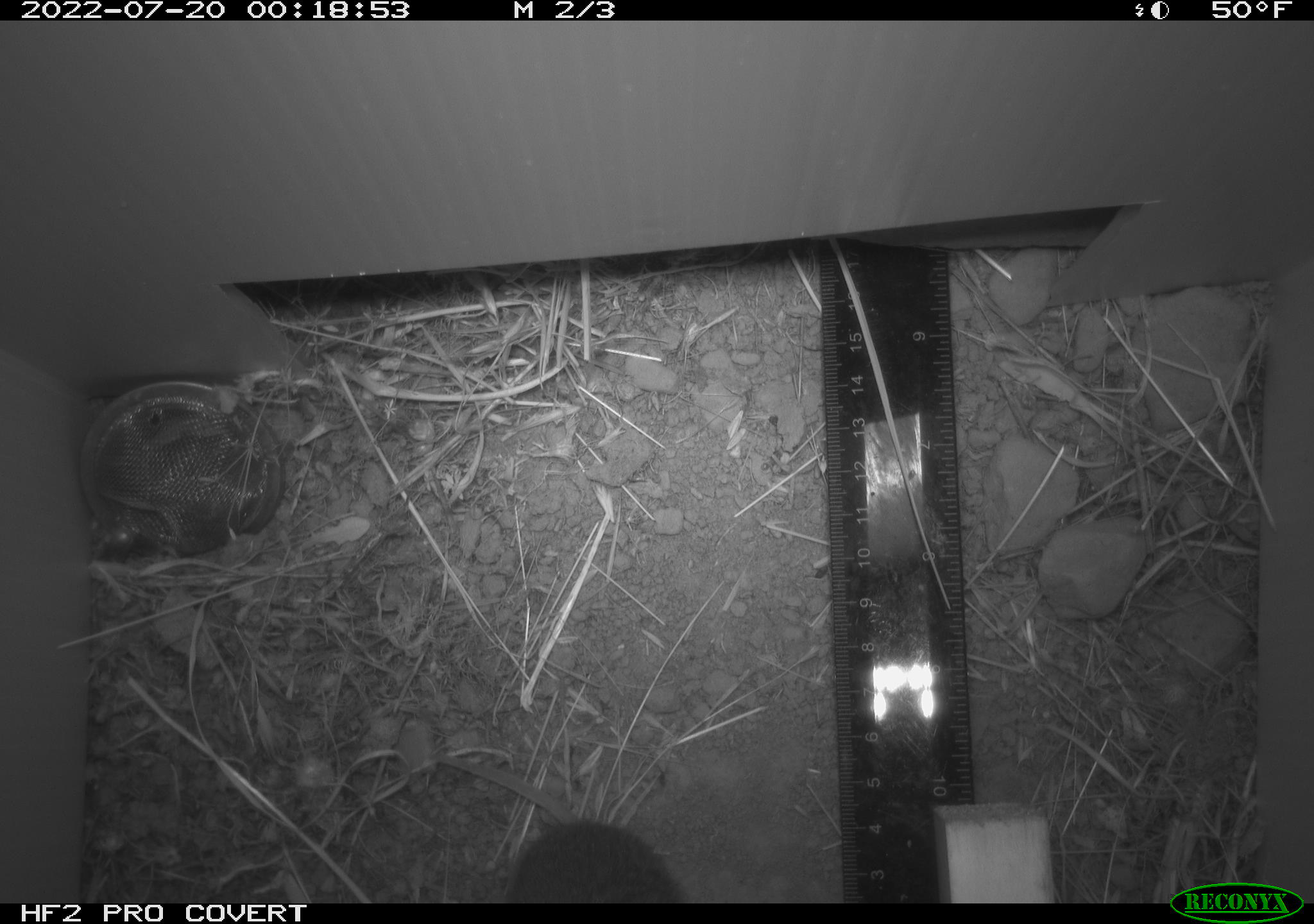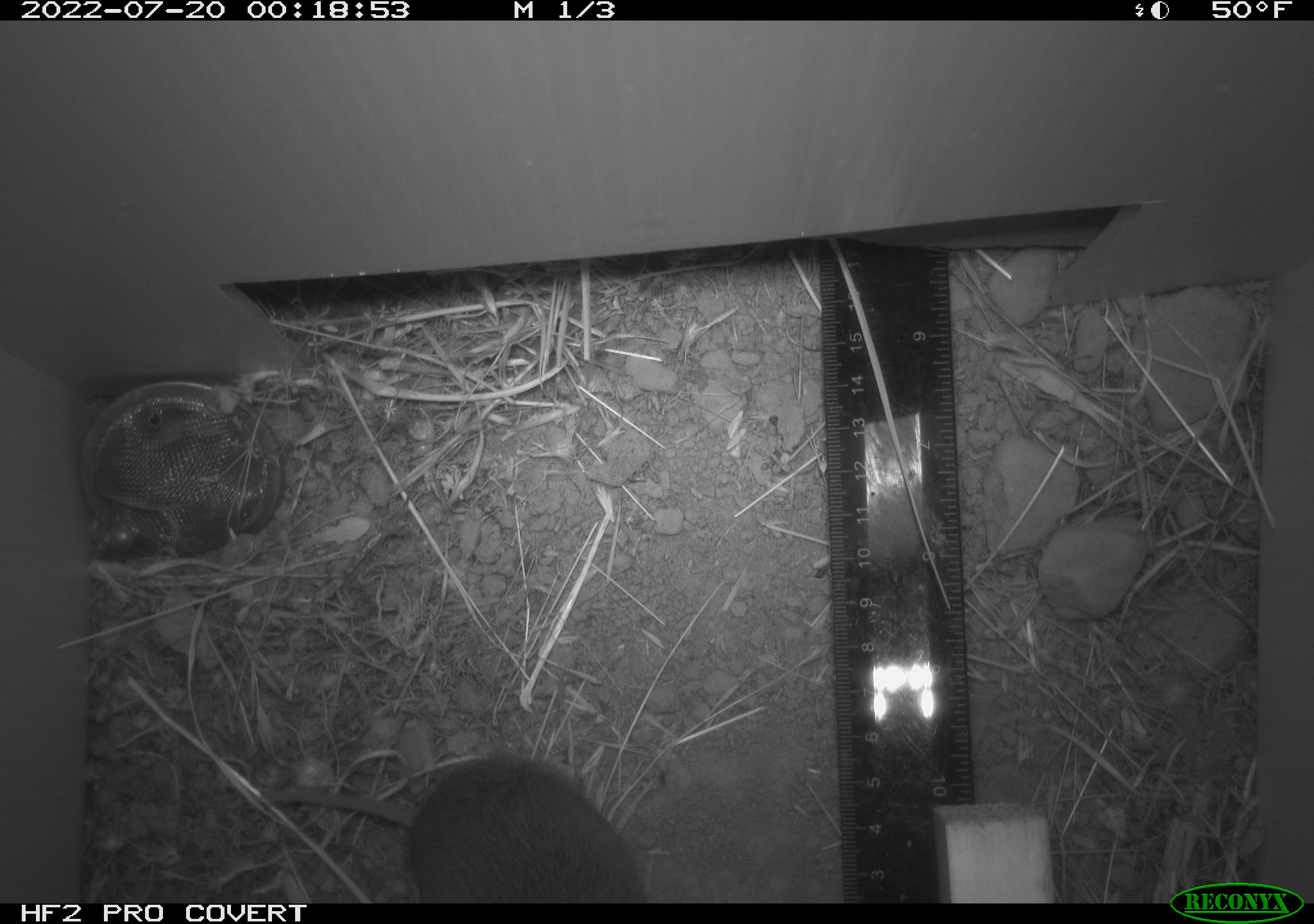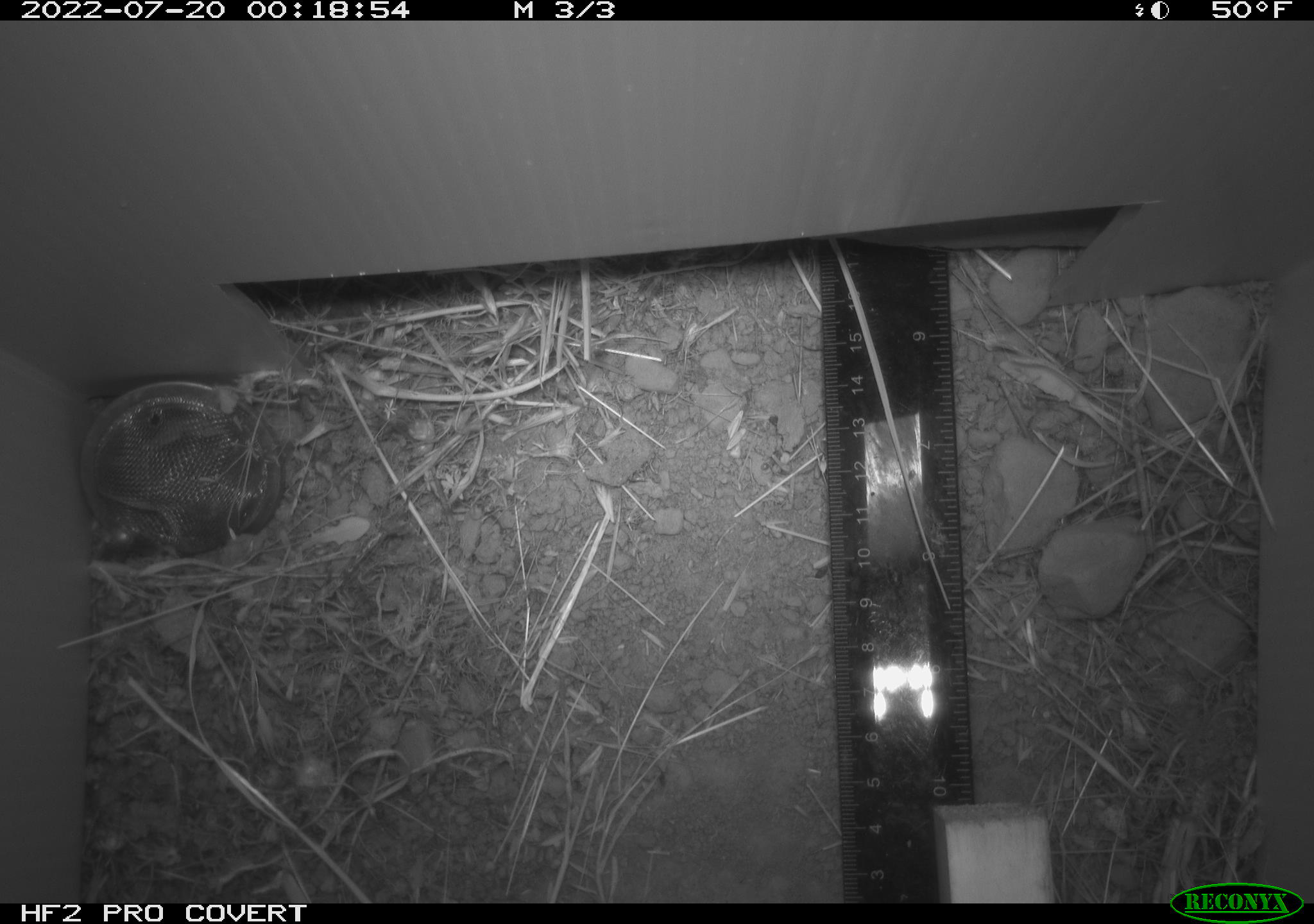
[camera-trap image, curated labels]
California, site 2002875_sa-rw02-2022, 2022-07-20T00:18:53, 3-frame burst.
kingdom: Animalia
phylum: Chordata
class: Mammalia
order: Rodentia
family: Cricetidae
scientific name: Arvicolinae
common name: voles, lemmings, and muskrats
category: arvicolinae subfamily